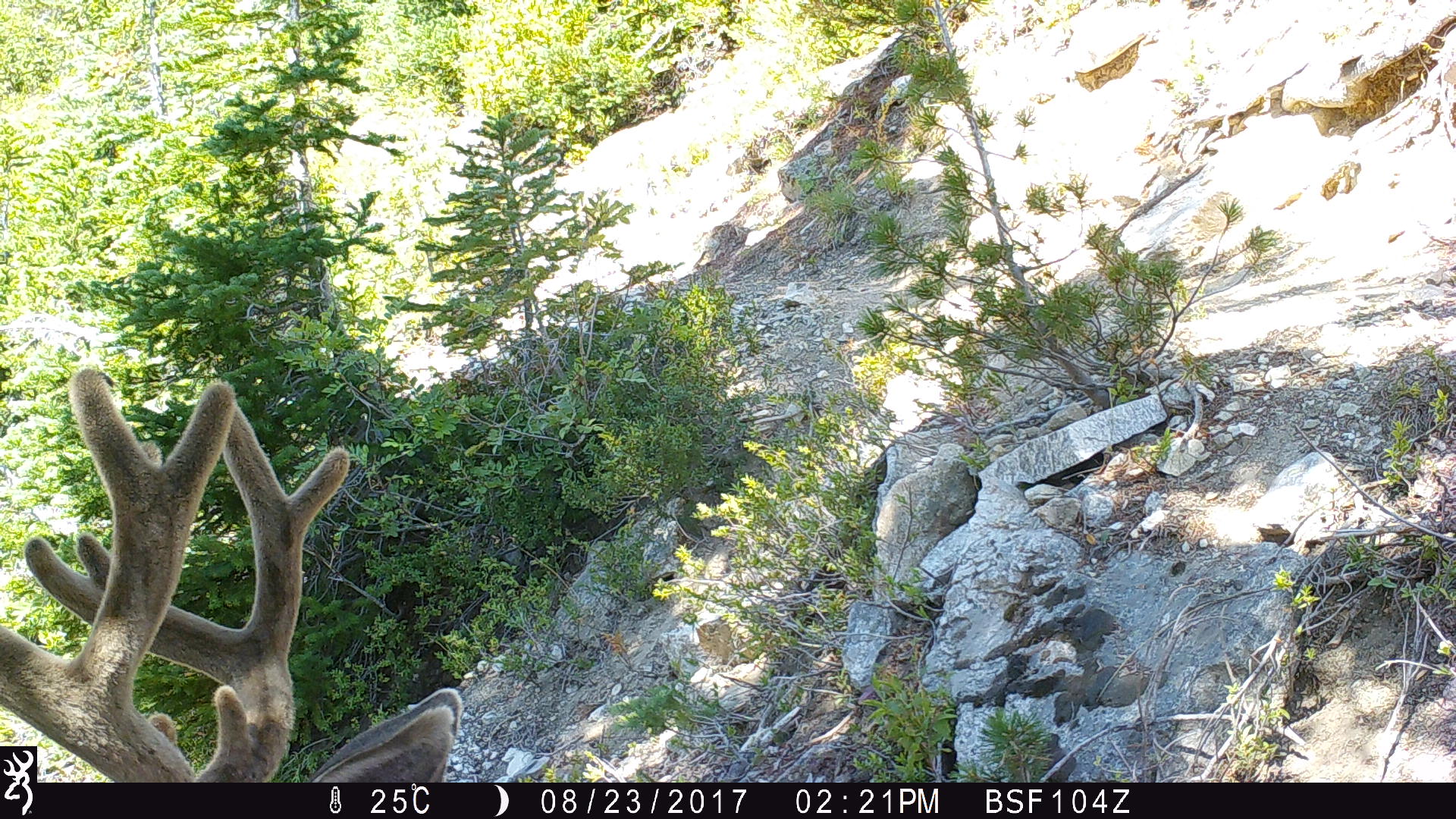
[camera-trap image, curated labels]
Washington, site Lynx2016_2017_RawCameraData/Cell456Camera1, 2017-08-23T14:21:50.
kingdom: Animalia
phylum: Chordata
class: Mammalia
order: Artiodactyla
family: Cervidae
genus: Odocoileus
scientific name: Odocoileus hemionus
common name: mule deer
Odocoileus hemionus (mule deer). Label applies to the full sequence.